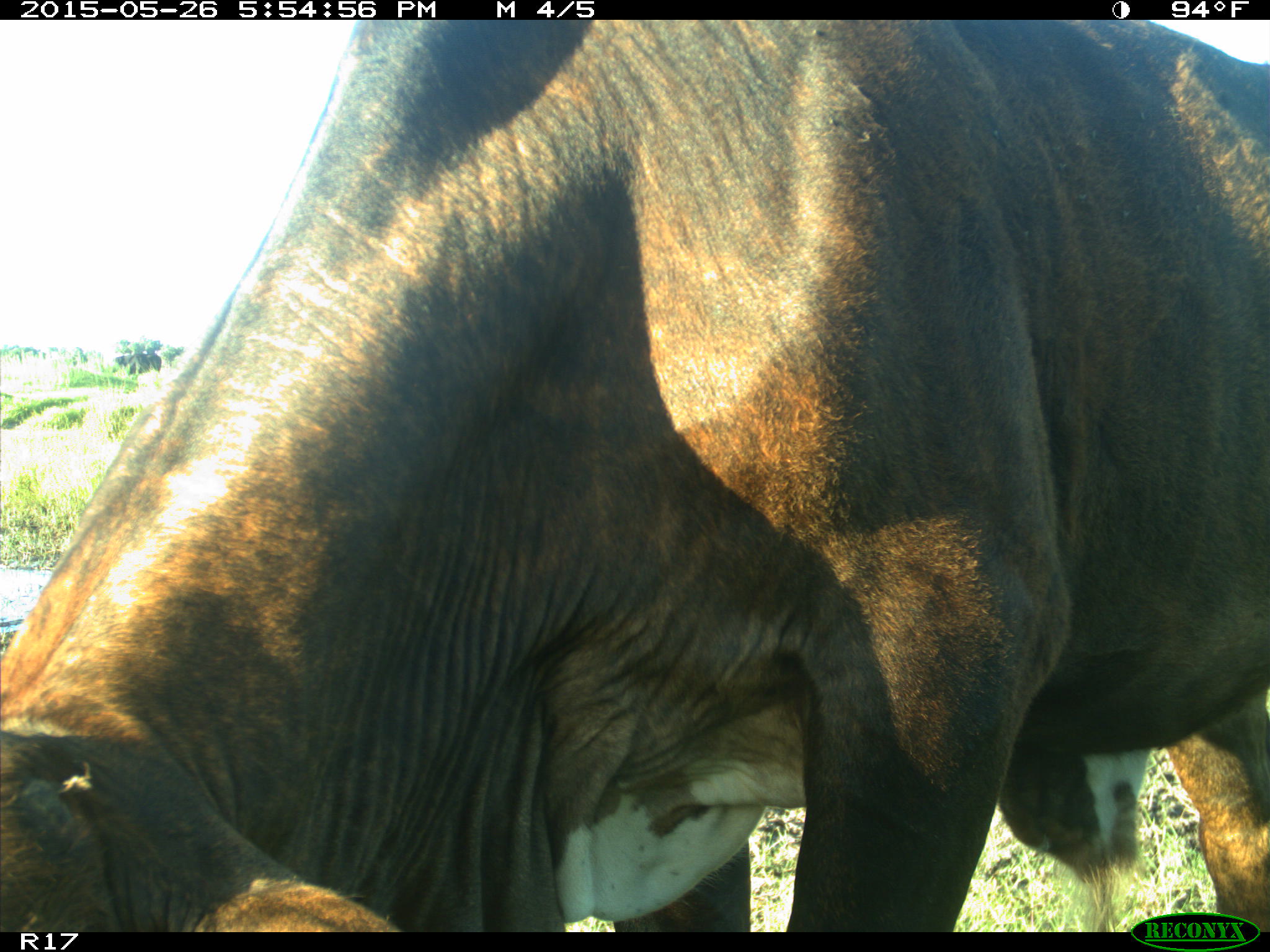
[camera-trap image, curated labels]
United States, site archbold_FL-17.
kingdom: Animalia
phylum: Chordata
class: Mammalia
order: Artiodactyla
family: Bovidae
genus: Bos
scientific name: Bos taurus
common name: domestic cow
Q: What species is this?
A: Bos taurus (domestic cow).